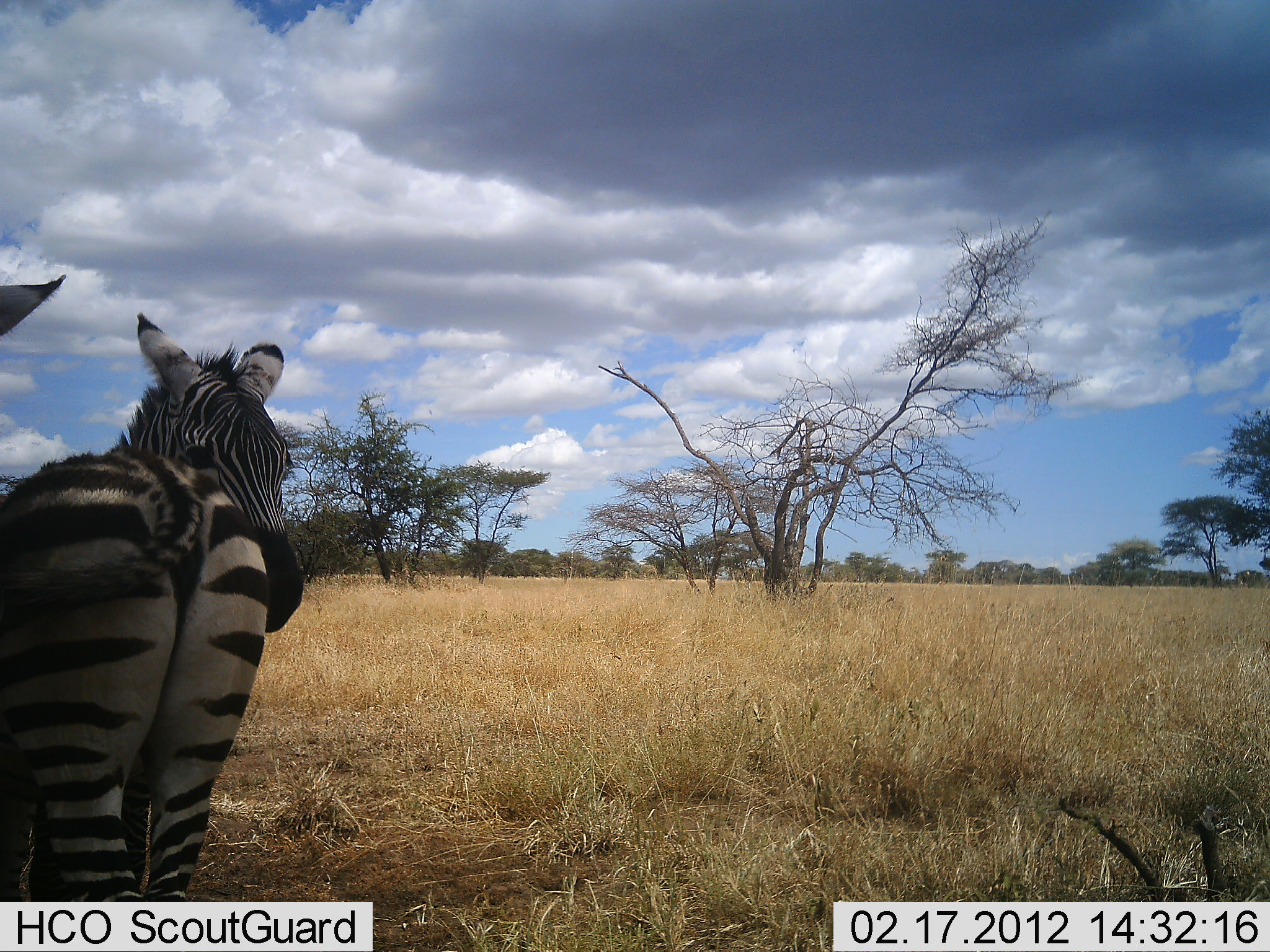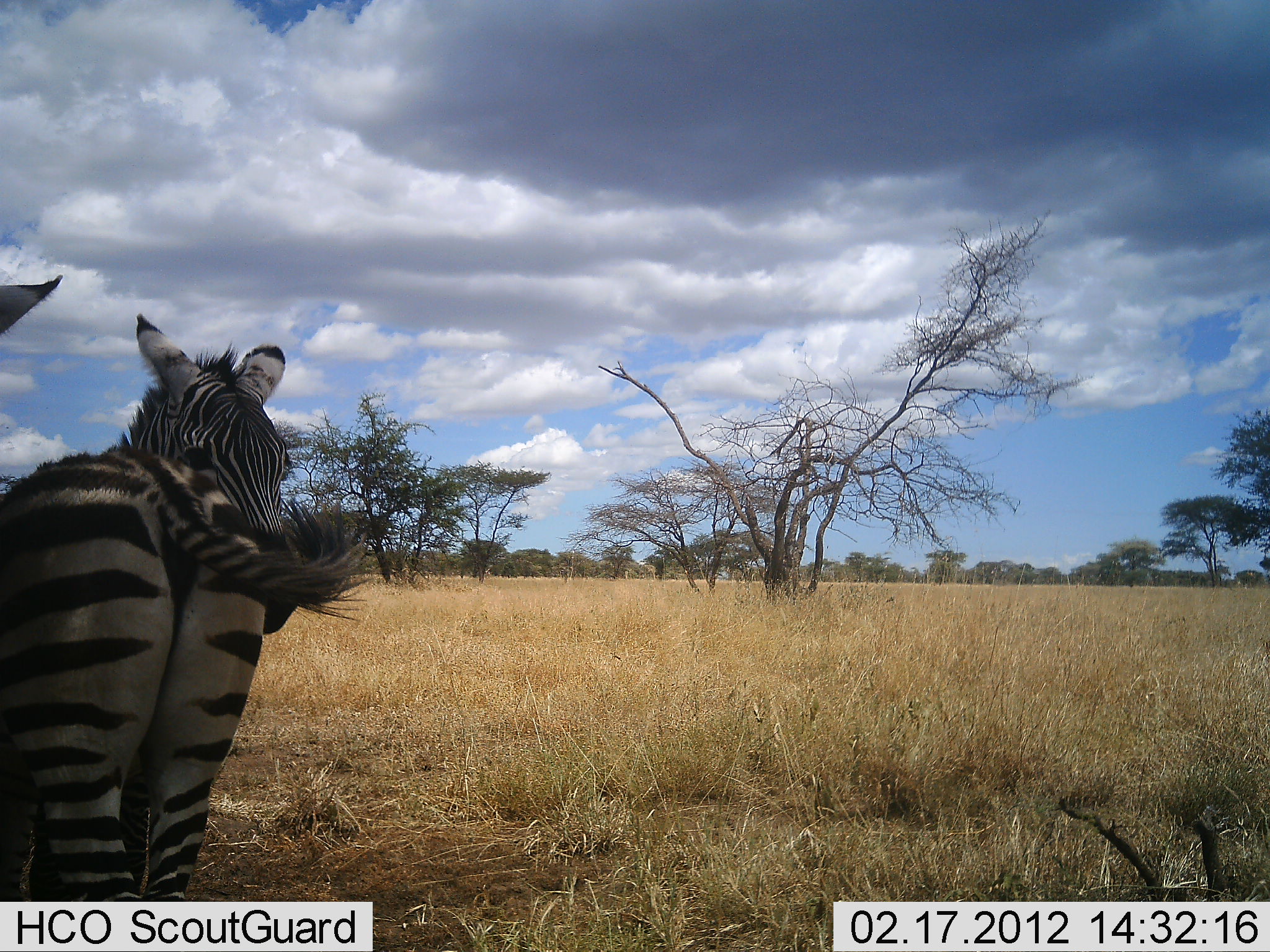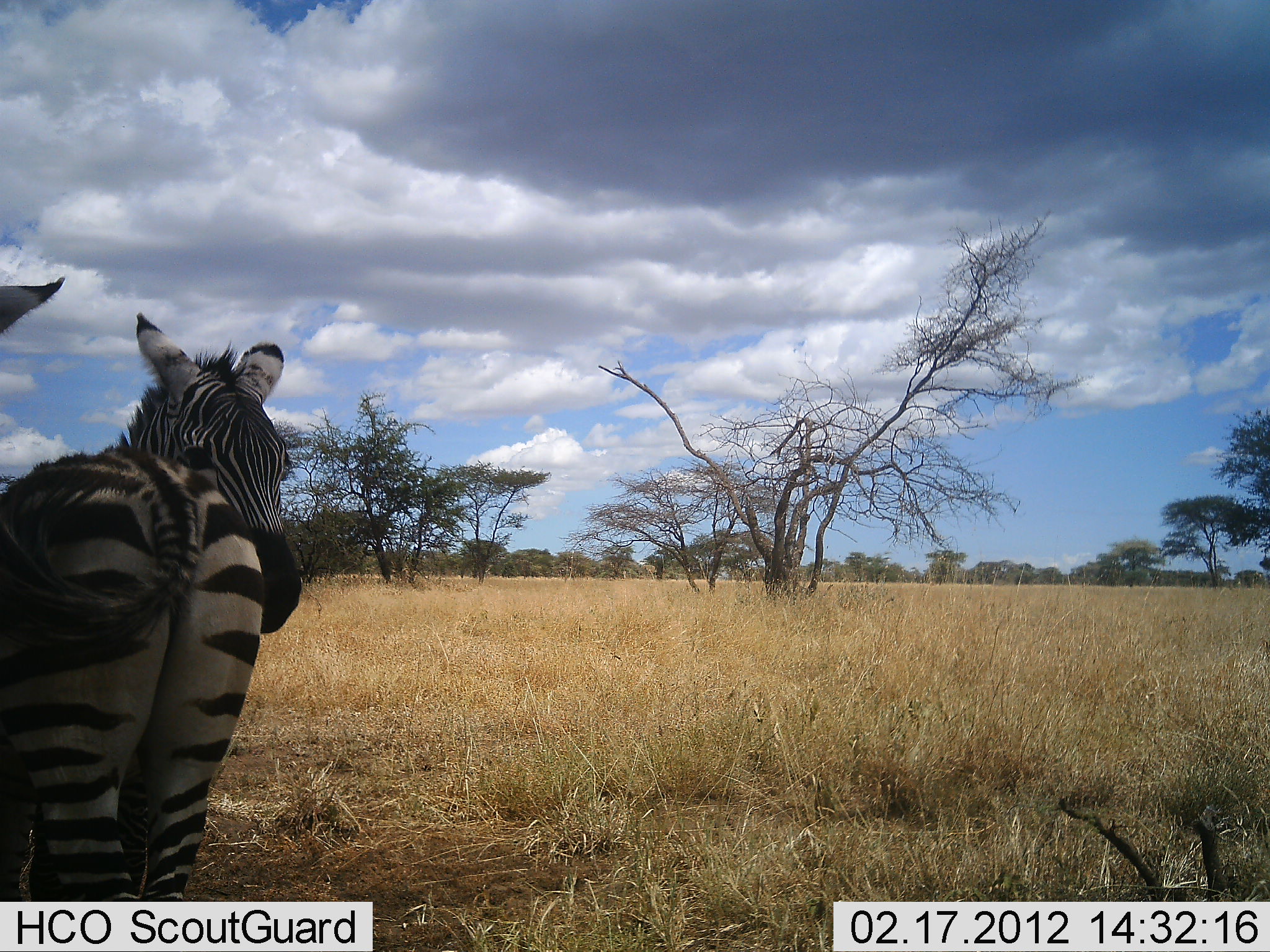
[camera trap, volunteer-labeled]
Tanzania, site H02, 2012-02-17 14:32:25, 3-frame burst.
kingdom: Animalia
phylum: Chordata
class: Mammalia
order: Perissodactyla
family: Equidae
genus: Equus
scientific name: Equus quagga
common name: plains zebra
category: zebra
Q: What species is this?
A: Zebra (plains zebra) (Equus quagga).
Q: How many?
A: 2.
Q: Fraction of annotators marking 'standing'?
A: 100%.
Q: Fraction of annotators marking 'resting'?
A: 0%.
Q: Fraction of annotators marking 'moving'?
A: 0%.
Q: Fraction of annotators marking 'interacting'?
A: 0%.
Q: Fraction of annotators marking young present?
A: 20%.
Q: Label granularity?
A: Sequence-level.